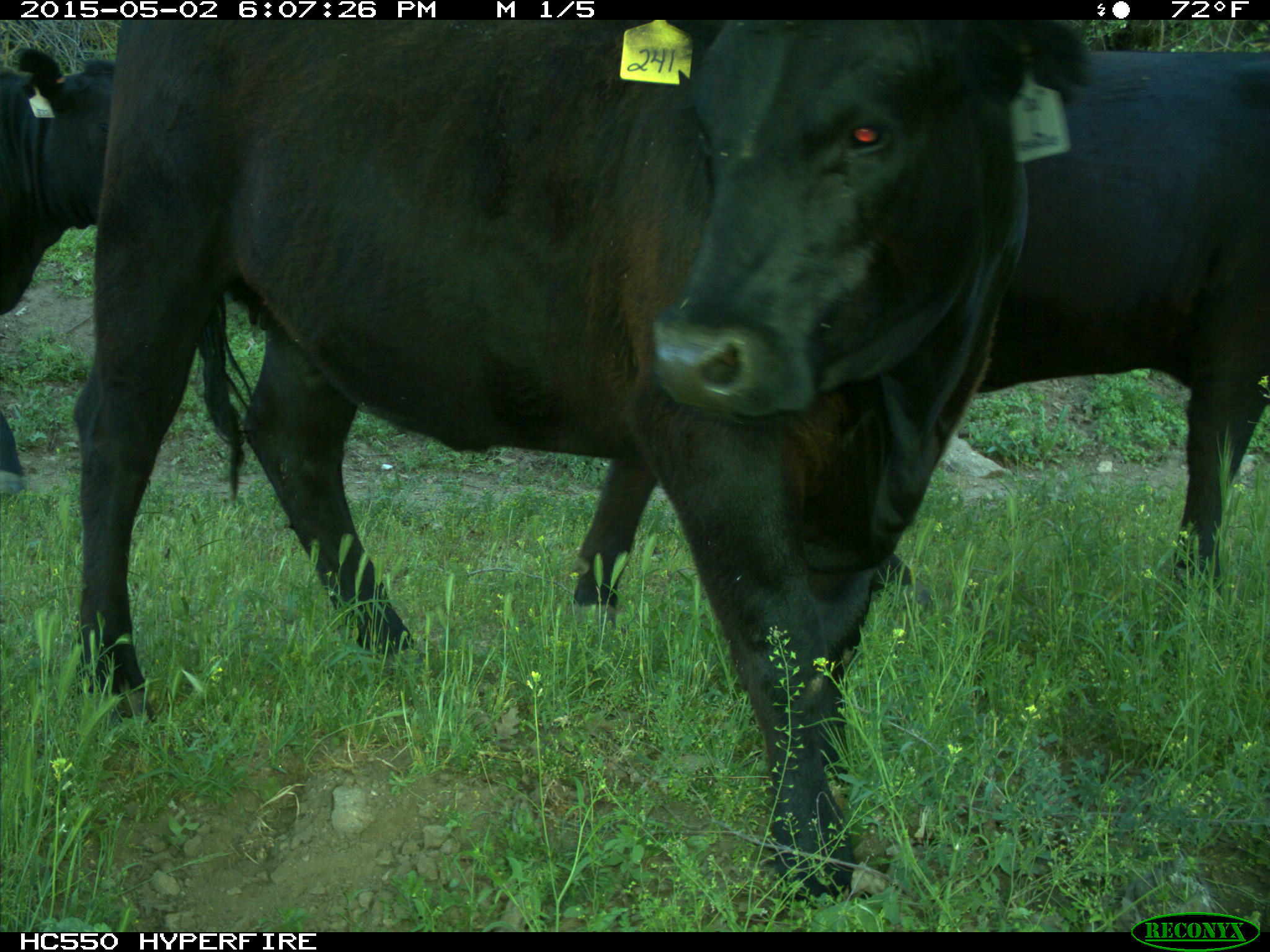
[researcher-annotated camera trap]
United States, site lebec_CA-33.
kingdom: Animalia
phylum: Chordata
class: Mammalia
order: Artiodactyla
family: Bovidae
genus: Bos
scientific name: Bos taurus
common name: domestic cow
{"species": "Bos taurus (domestic cow)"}